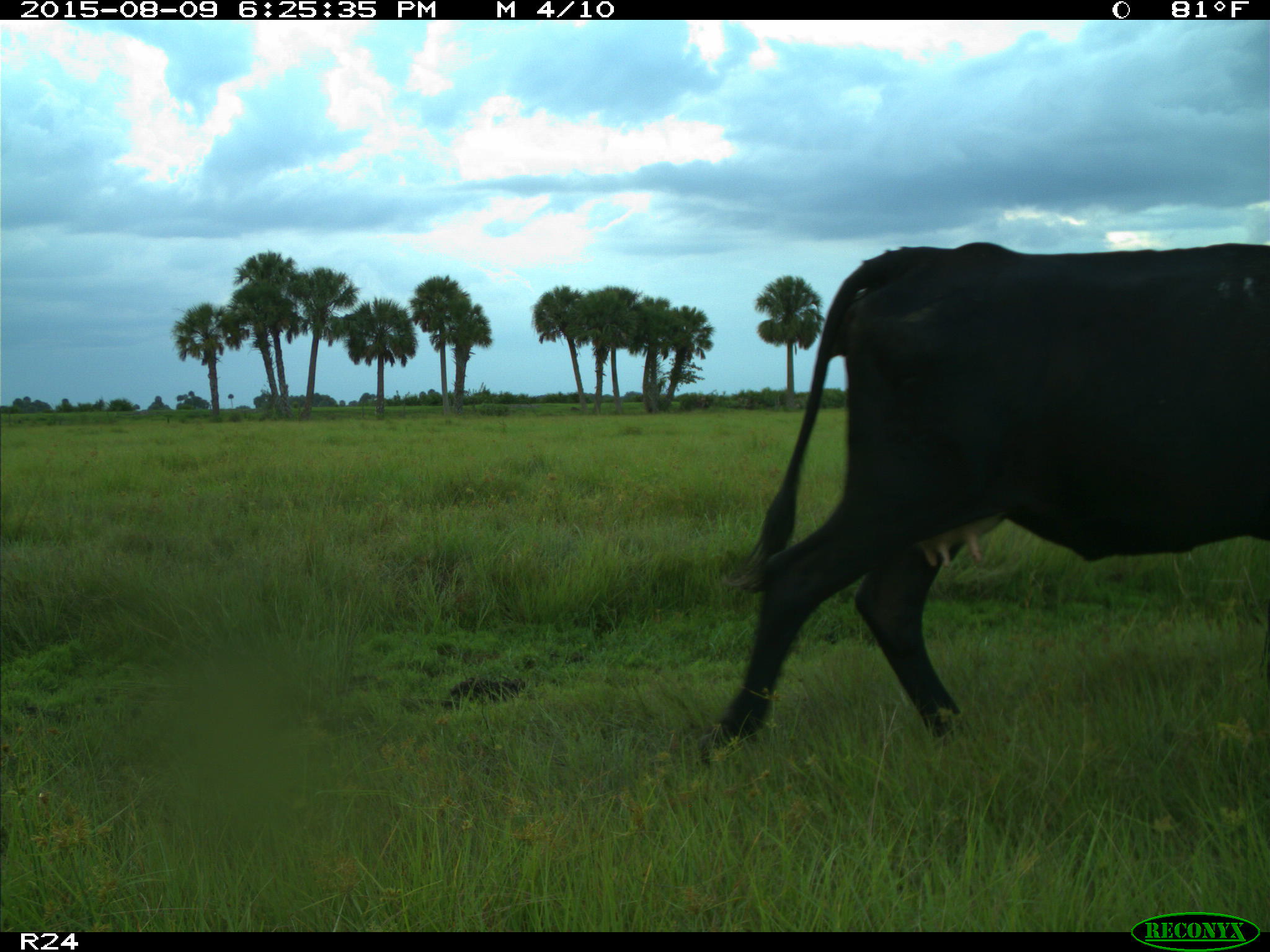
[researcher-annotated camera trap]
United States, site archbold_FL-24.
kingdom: Animalia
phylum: Chordata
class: Mammalia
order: Artiodactyla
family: Bovidae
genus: Bos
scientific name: Bos taurus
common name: domestic cow